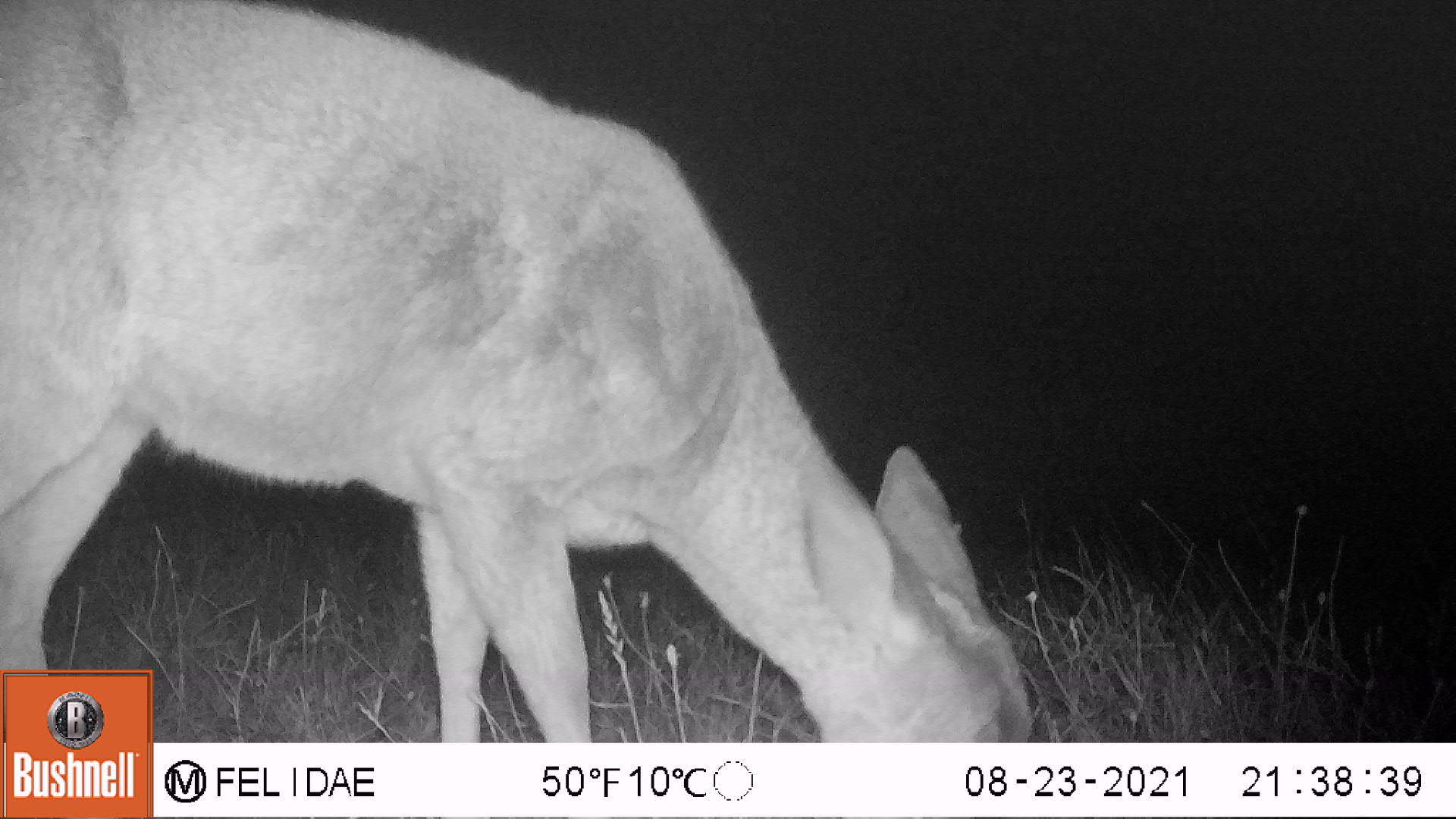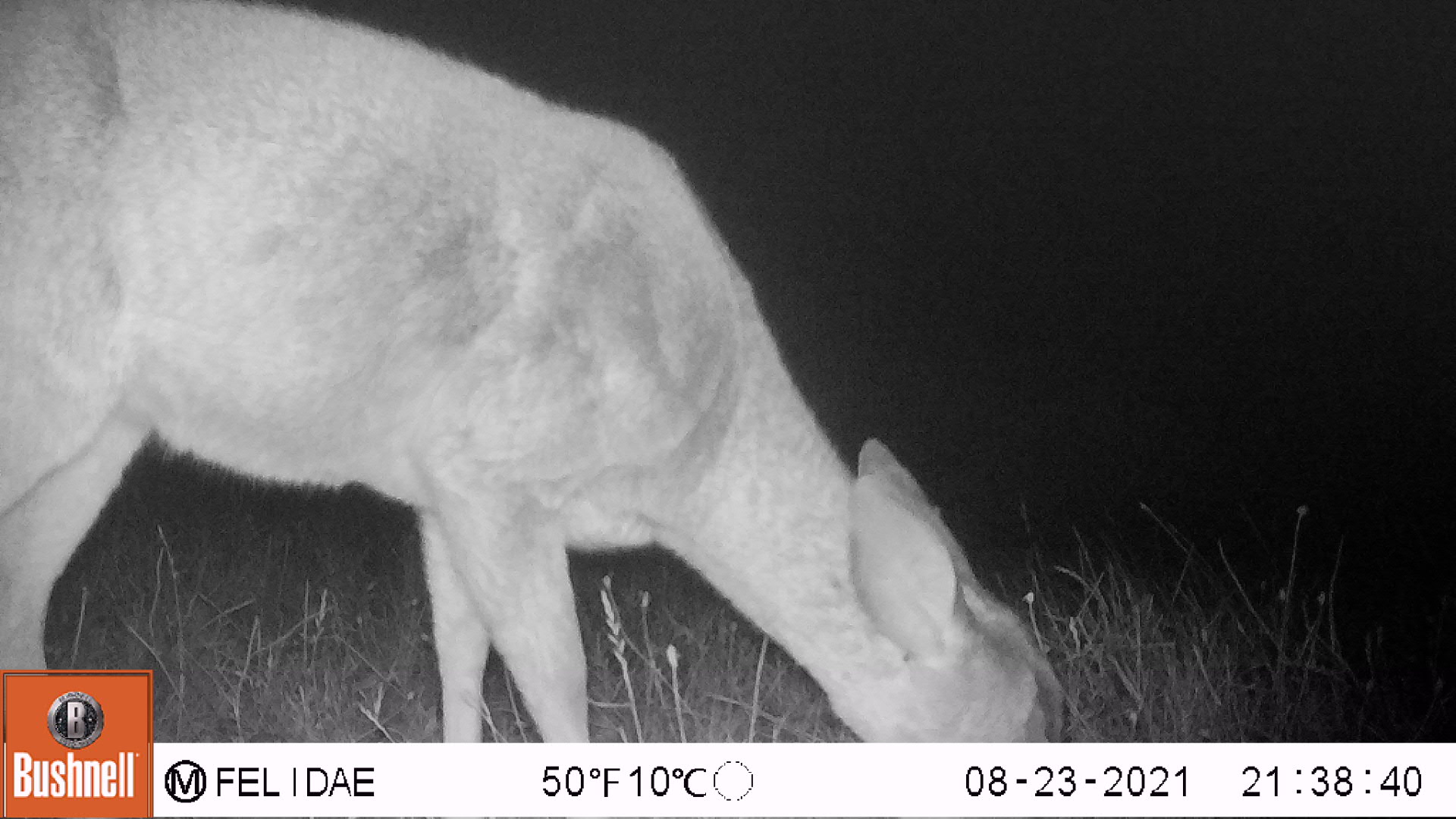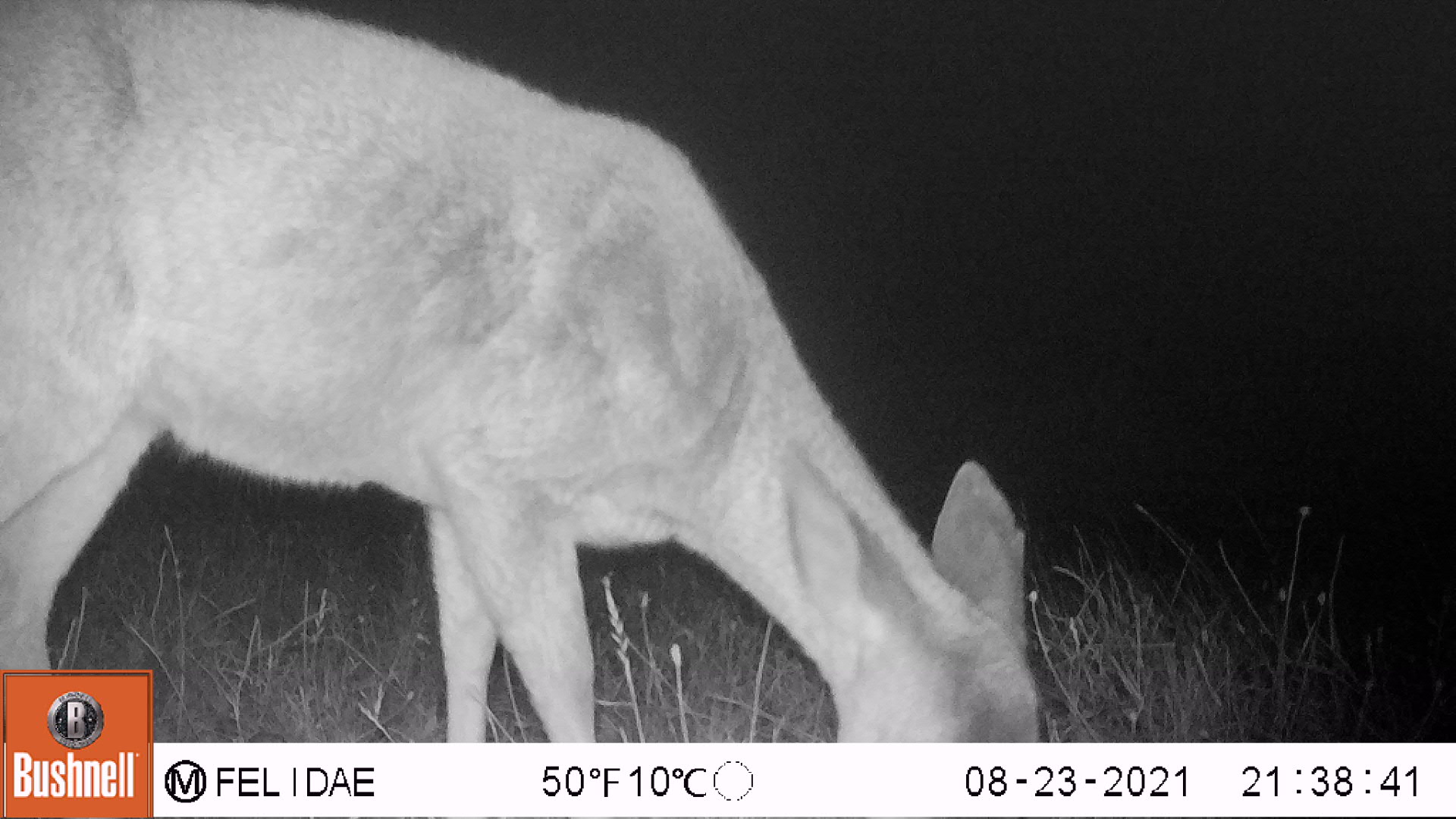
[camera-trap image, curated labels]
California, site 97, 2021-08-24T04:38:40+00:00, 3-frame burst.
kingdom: Animalia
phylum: Chordata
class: Mammalia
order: Artiodactyla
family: Cervidae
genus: Odocoileus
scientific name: Odocoileus hemionus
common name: mule deer